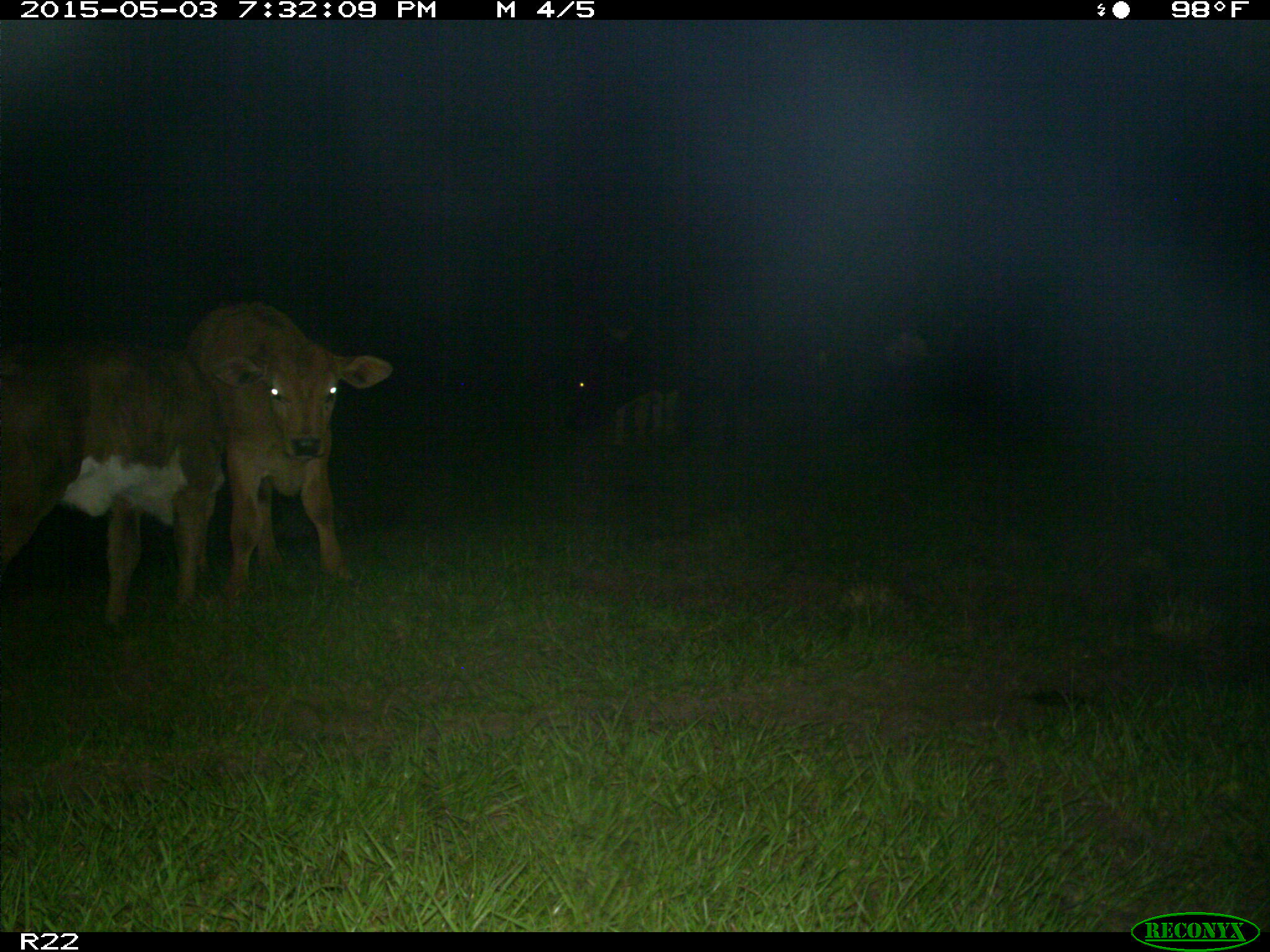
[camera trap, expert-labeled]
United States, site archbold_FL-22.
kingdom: Animalia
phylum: Chordata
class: Mammalia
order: Artiodactyla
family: Bovidae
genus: Bos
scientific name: Bos taurus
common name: domestic cow